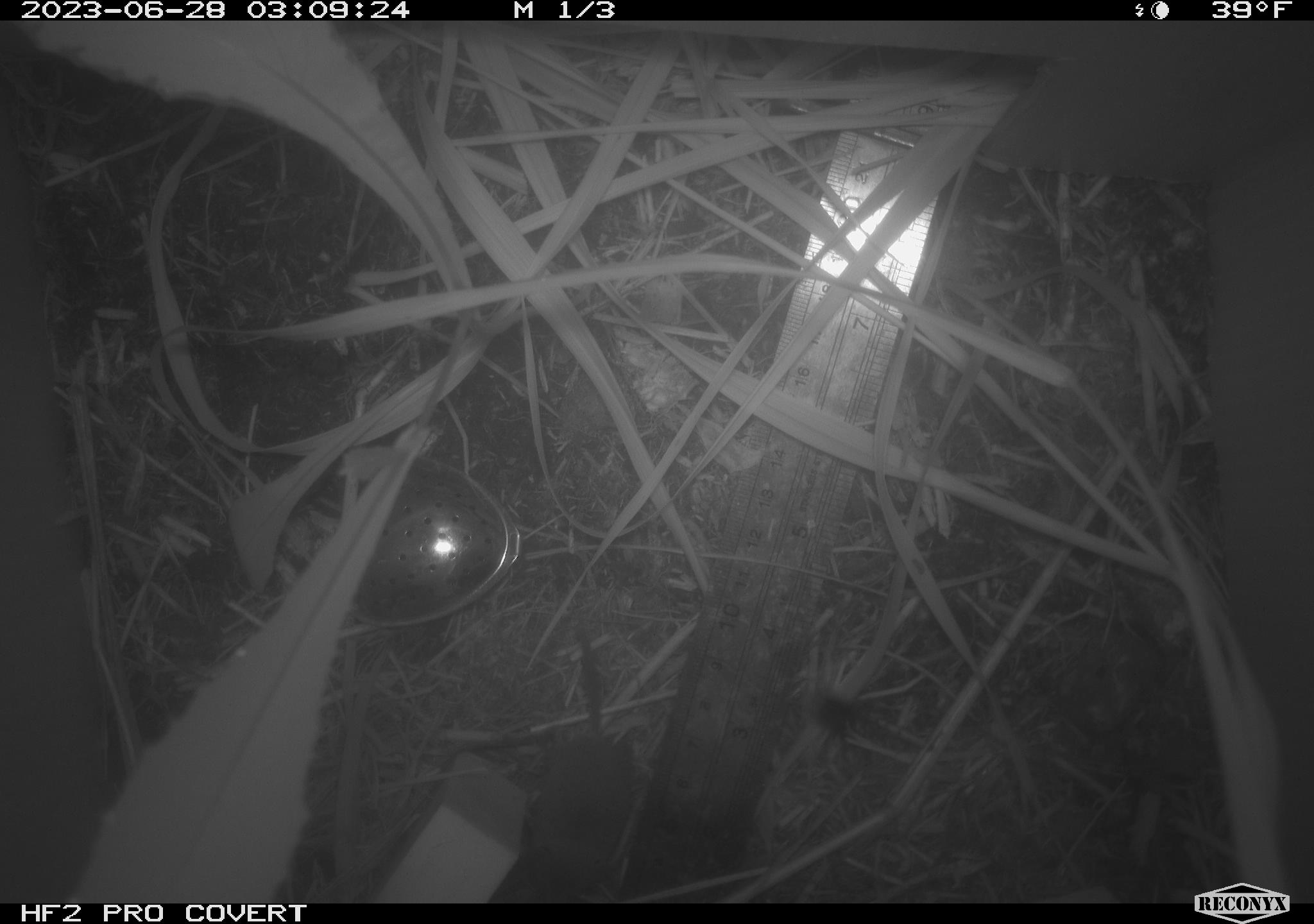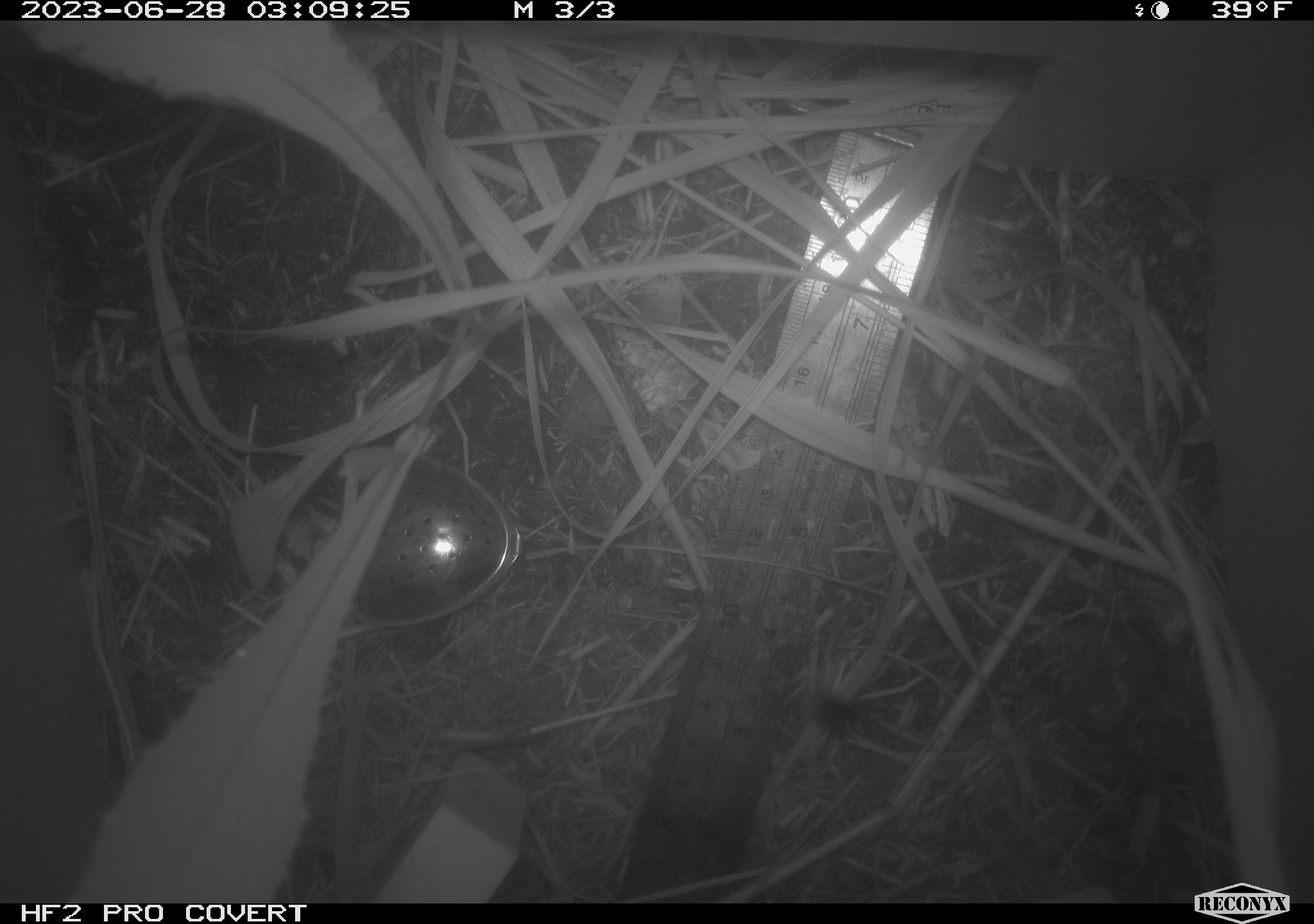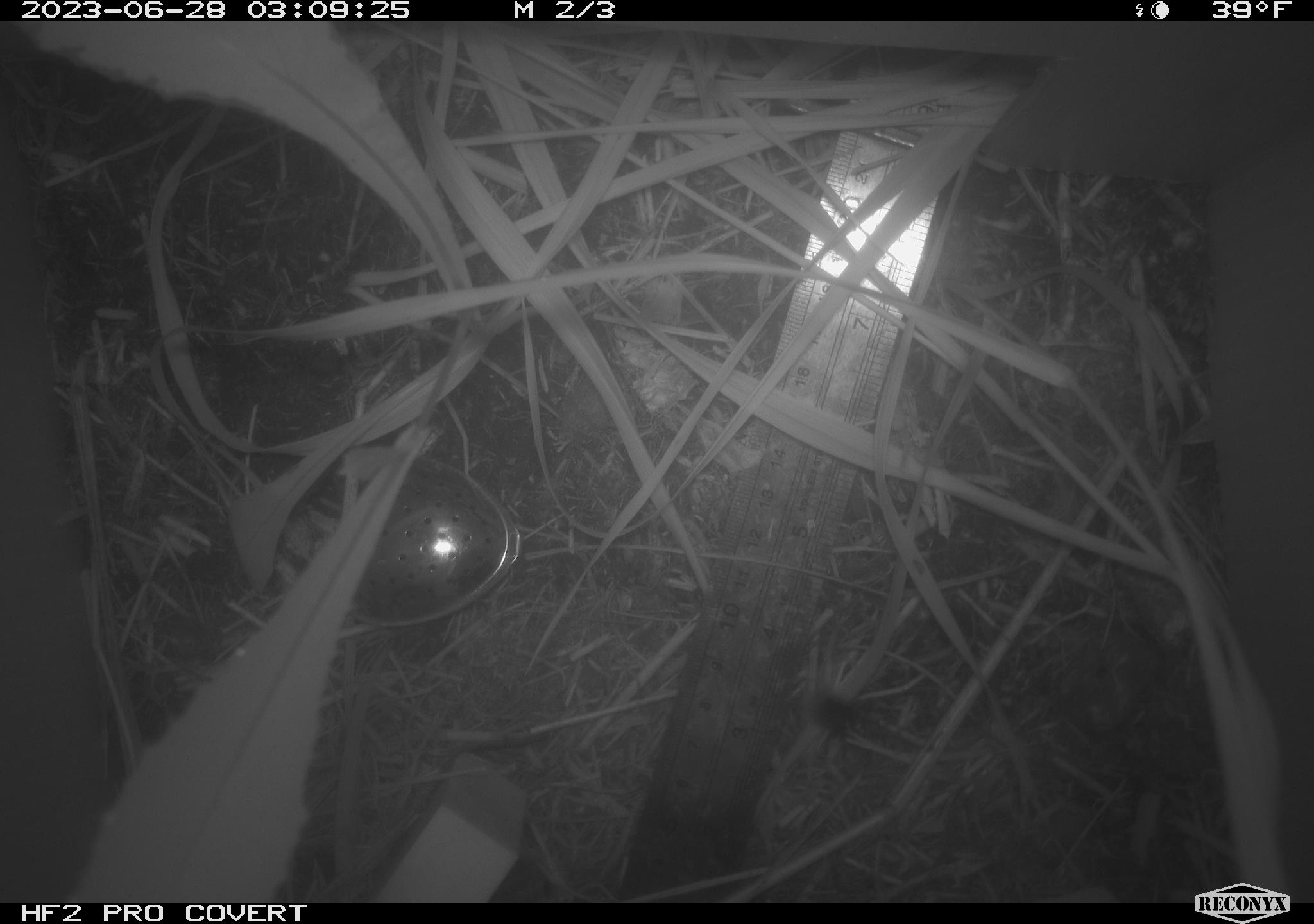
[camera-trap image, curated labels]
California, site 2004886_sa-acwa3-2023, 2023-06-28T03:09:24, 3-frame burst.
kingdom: Animalia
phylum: Chordata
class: Mammalia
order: Eulipotyphla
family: Soricidae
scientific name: Soricidae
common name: shrews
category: soricidae family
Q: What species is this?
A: Soricidae family (shrews) (Soricidae).